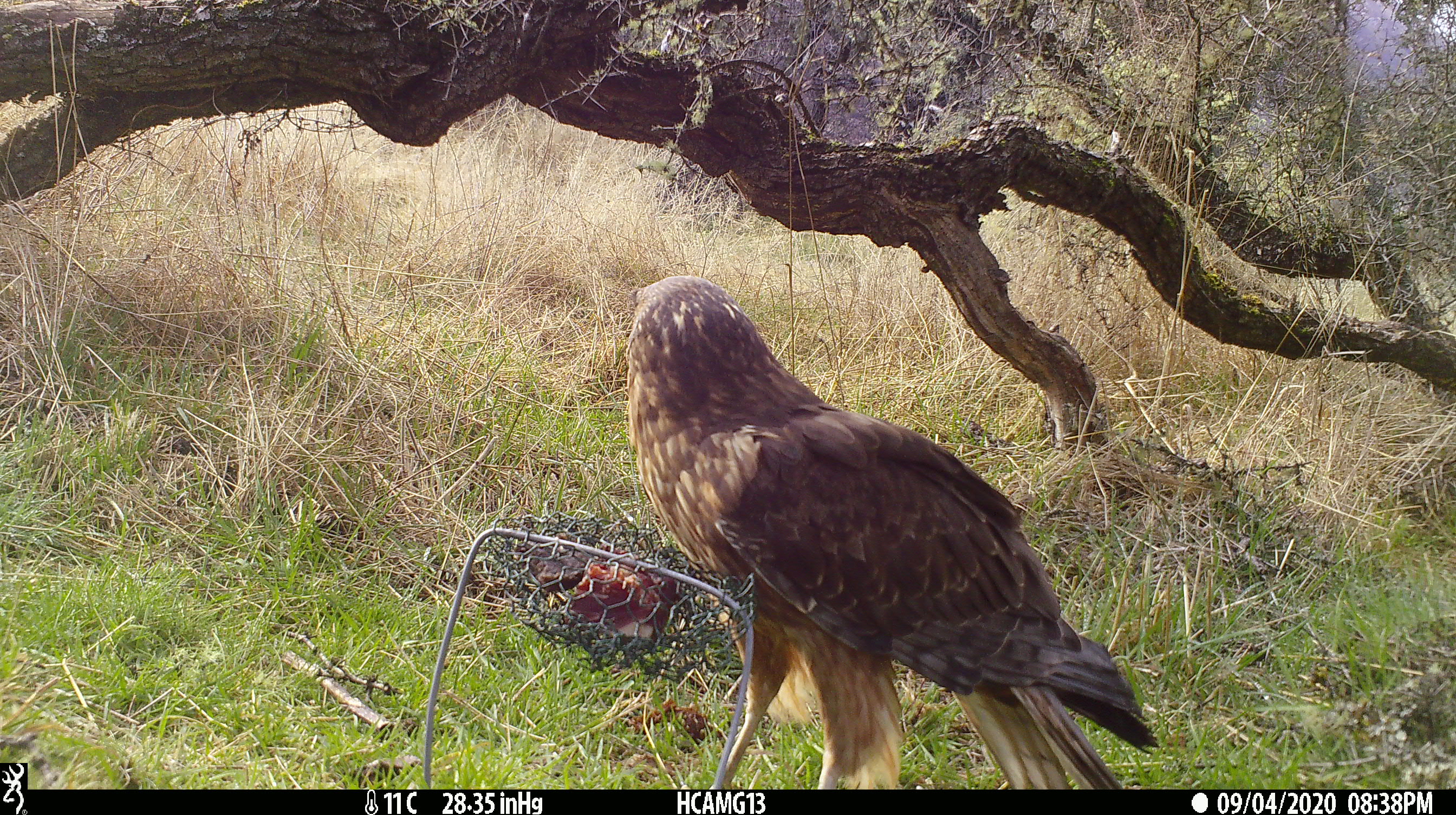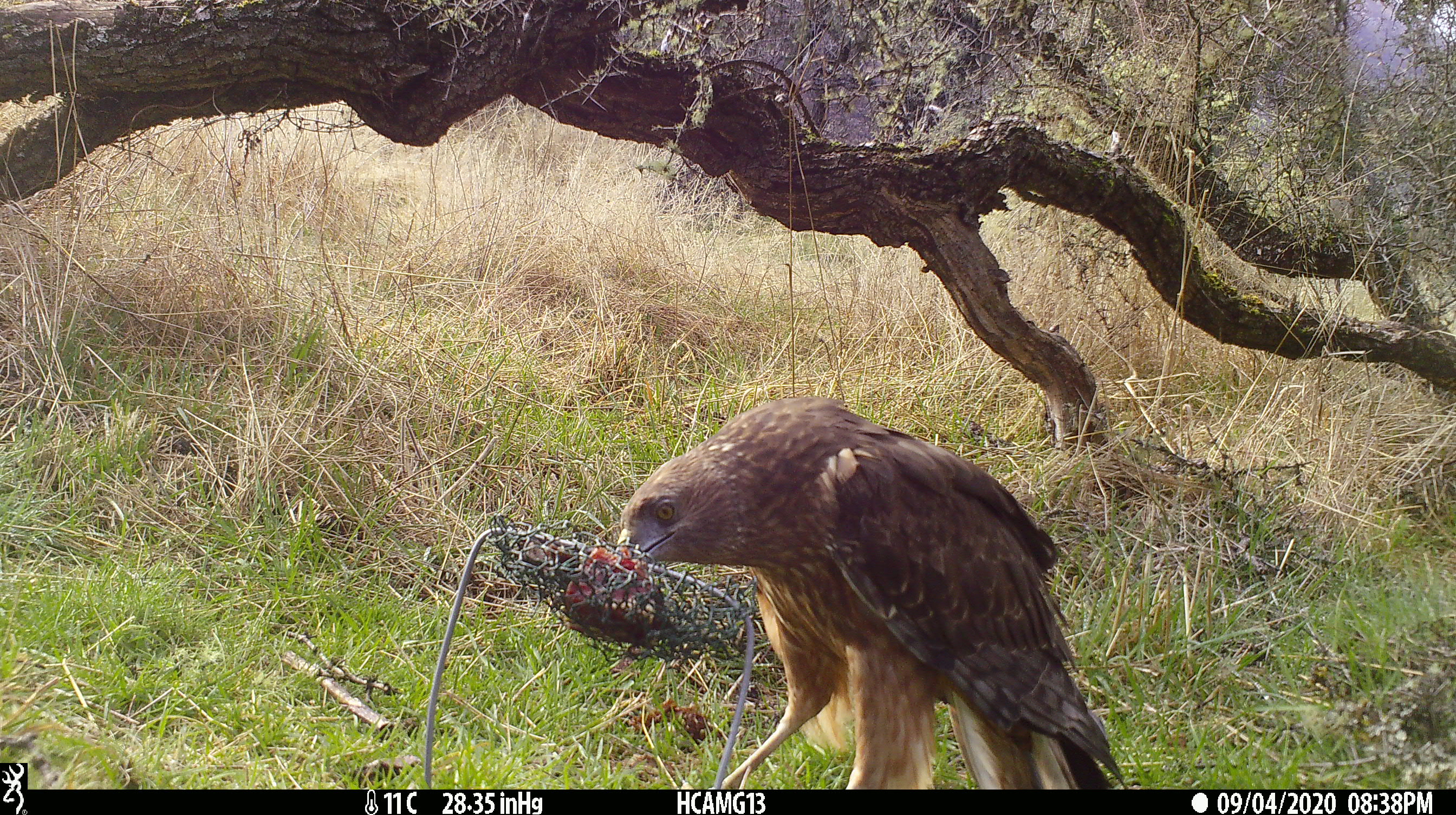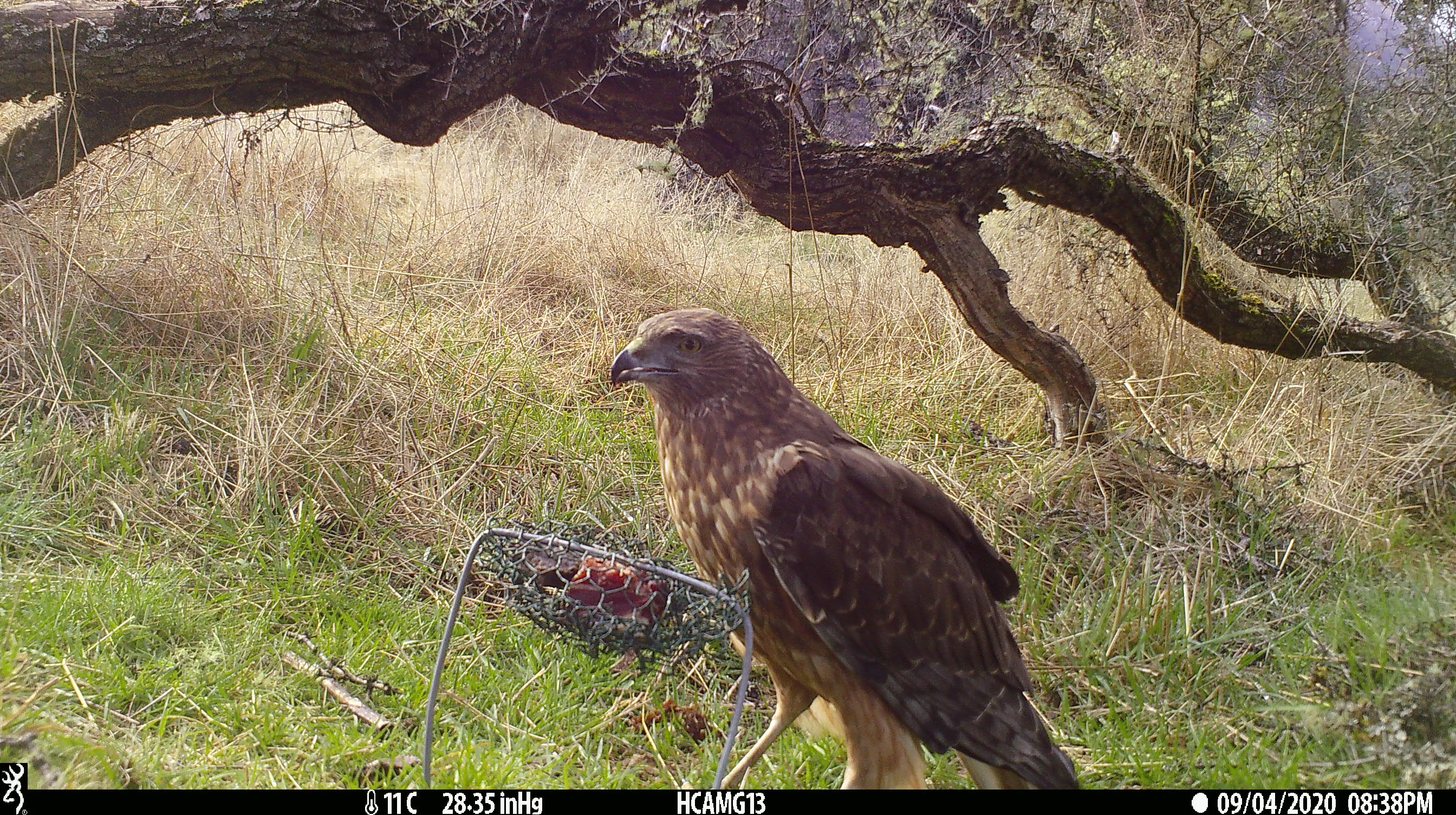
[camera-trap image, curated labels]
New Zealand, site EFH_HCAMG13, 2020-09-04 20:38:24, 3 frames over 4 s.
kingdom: Animalia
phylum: Chordata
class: Aves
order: Accipitriformes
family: Accipitridae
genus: Circus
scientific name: Circus approximans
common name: swamp harrier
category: harrier